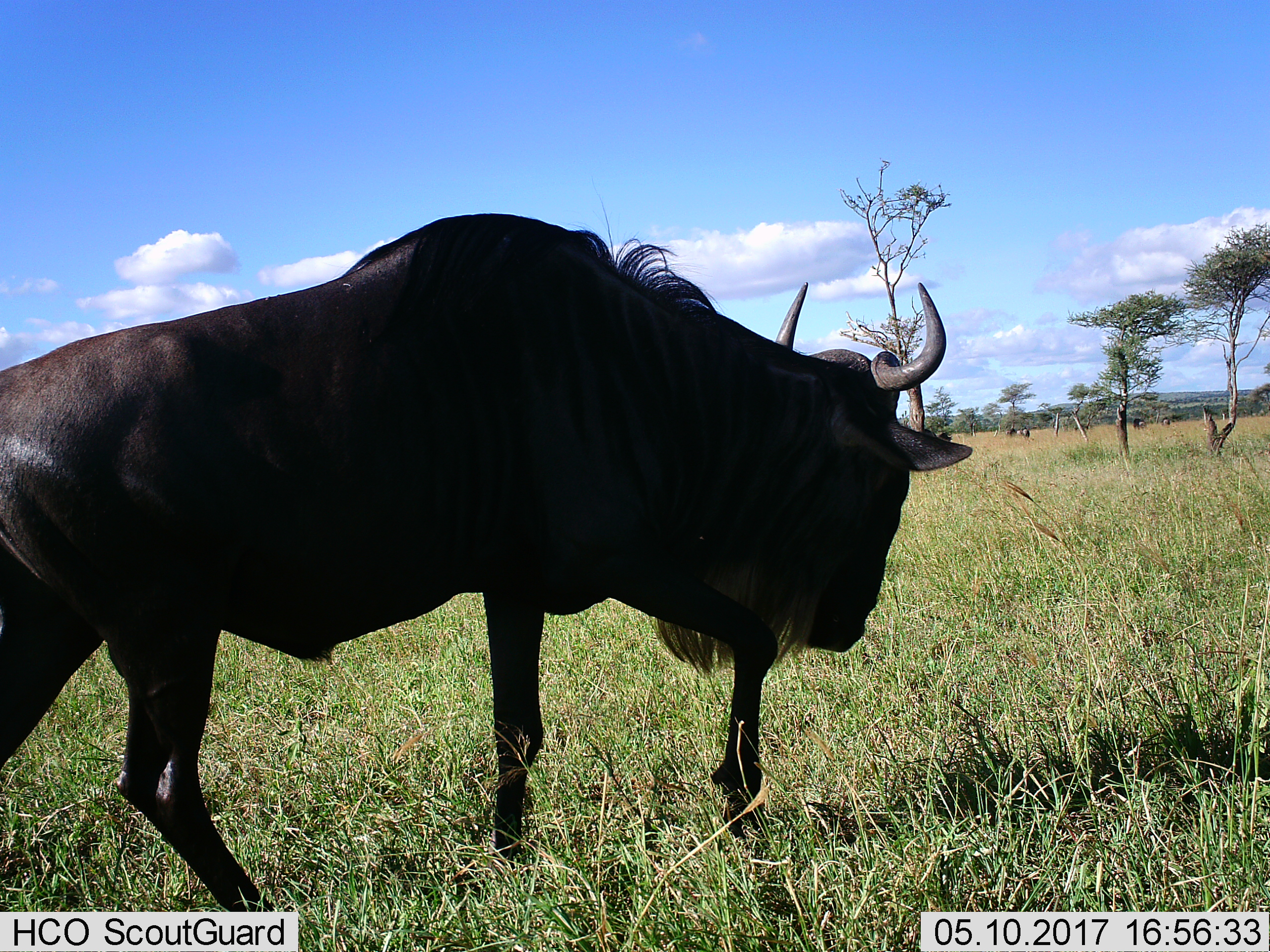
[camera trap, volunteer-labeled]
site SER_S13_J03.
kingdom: Animalia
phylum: Chordata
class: Mammalia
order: Artiodactyla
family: Bovidae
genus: Connochaetes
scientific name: Connochaetes taurinus taurinus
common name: blue wildebeest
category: wildebeestblue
Wildebeestblue (blue wildebeest) (Connochaetes taurinus taurinus), count 1. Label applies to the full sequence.